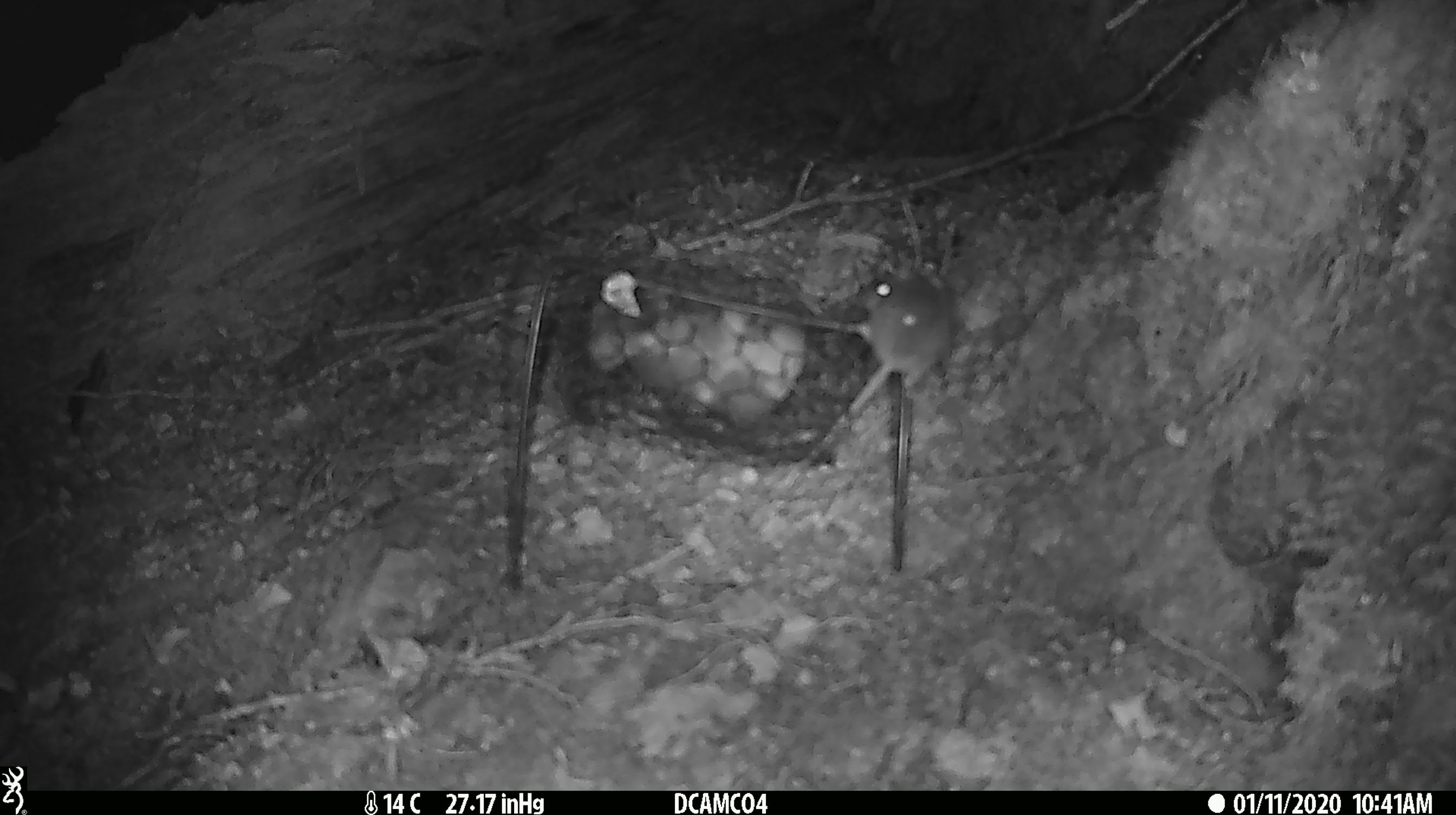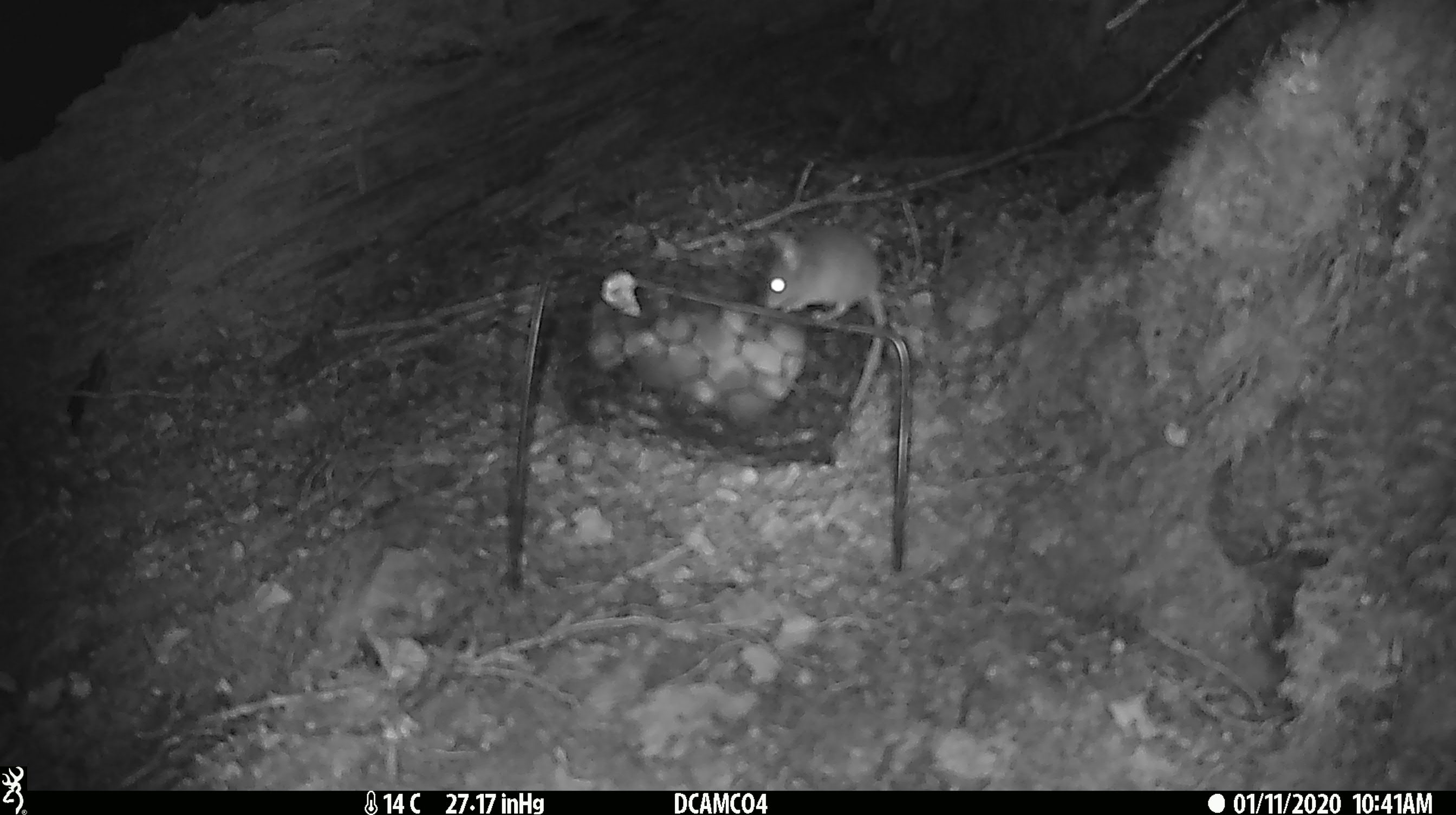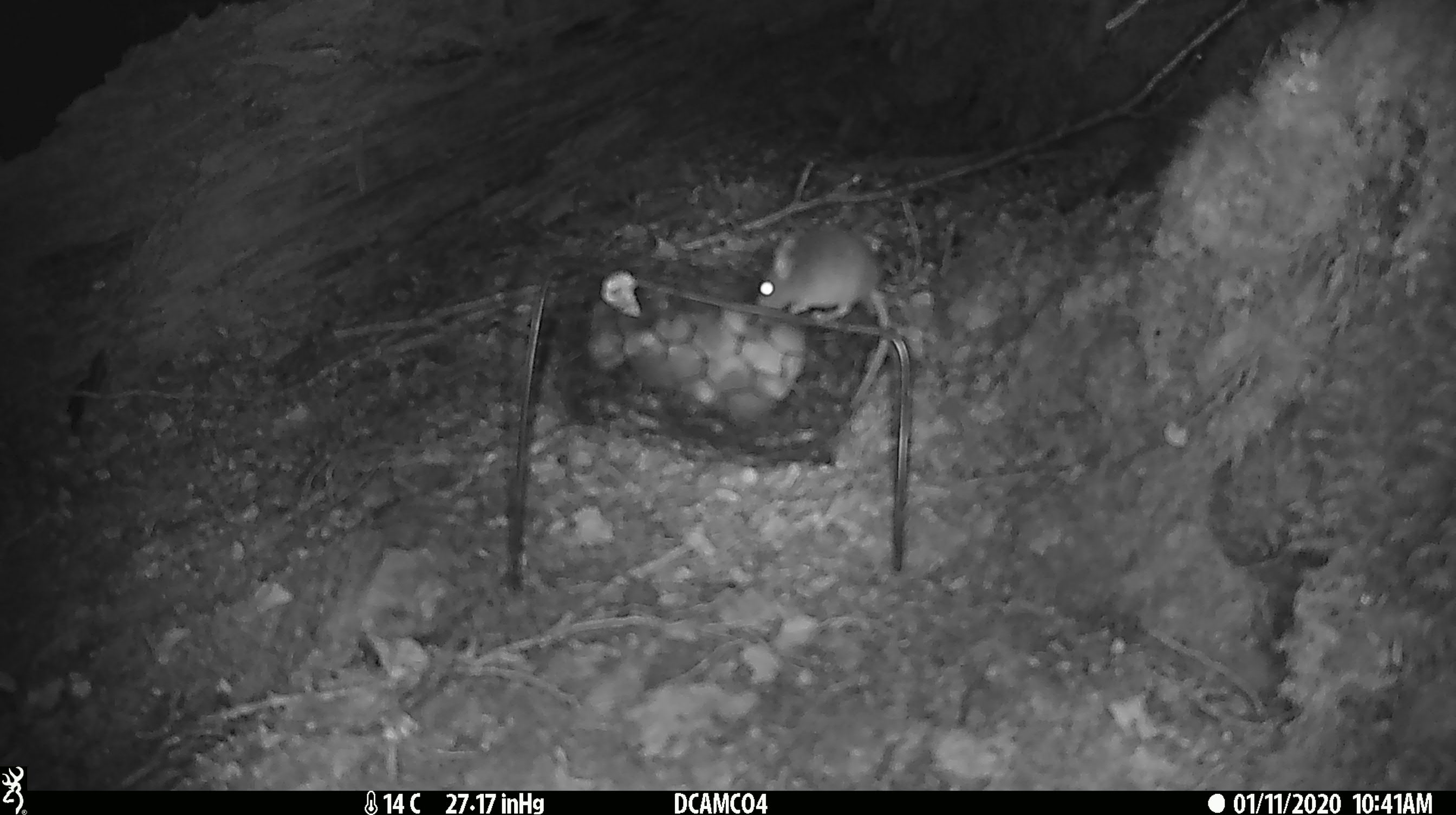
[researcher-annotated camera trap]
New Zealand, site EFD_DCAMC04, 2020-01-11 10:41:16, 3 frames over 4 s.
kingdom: Animalia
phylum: Chordata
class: Mammalia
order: Rodentia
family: Muridae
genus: Mus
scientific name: Mus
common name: mouse